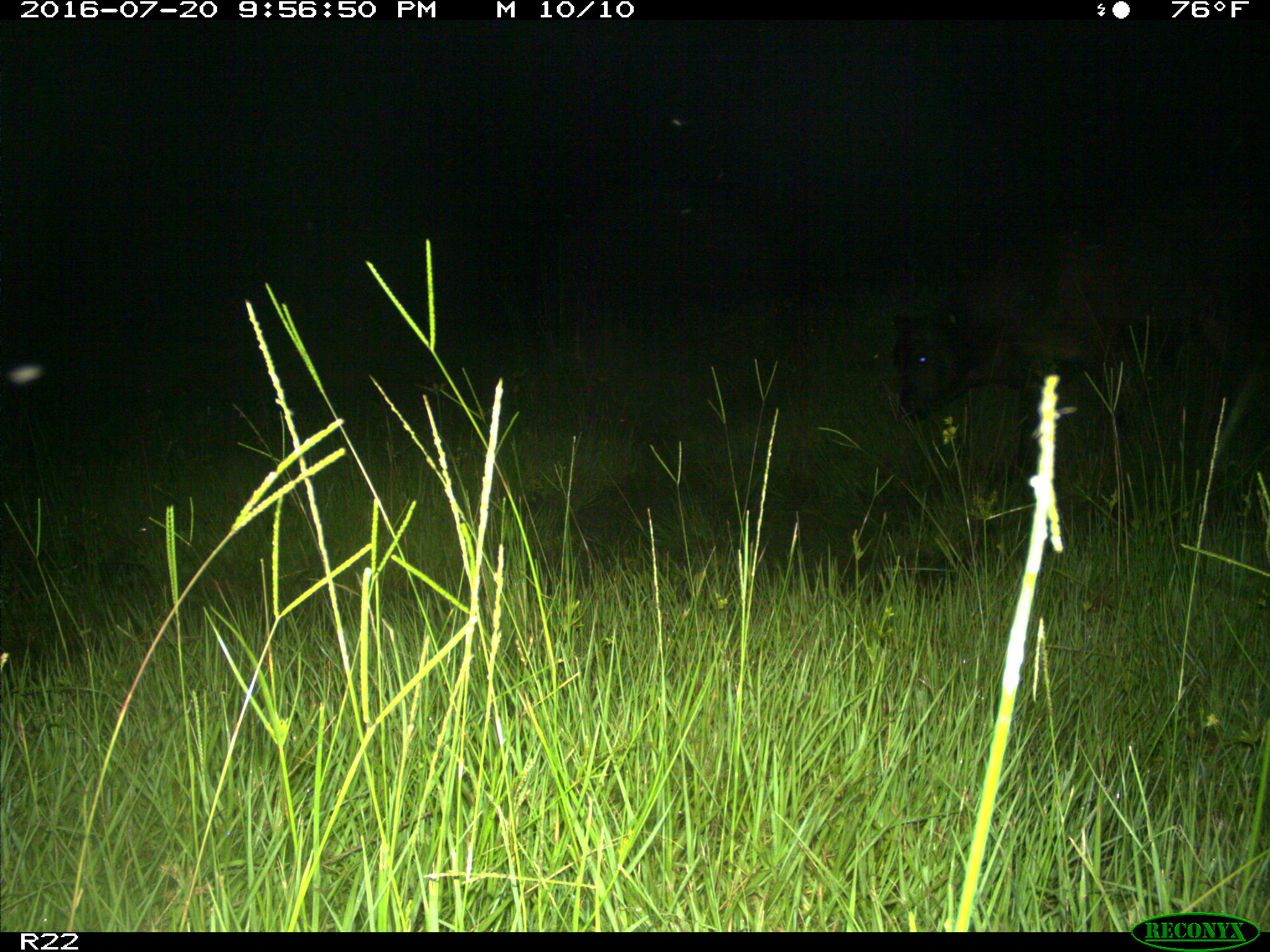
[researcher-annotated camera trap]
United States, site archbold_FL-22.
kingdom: Animalia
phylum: Chordata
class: Mammalia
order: Artiodactyla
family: Bovidae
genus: Bos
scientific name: Bos taurus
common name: domestic cow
Bos taurus (domestic cow).